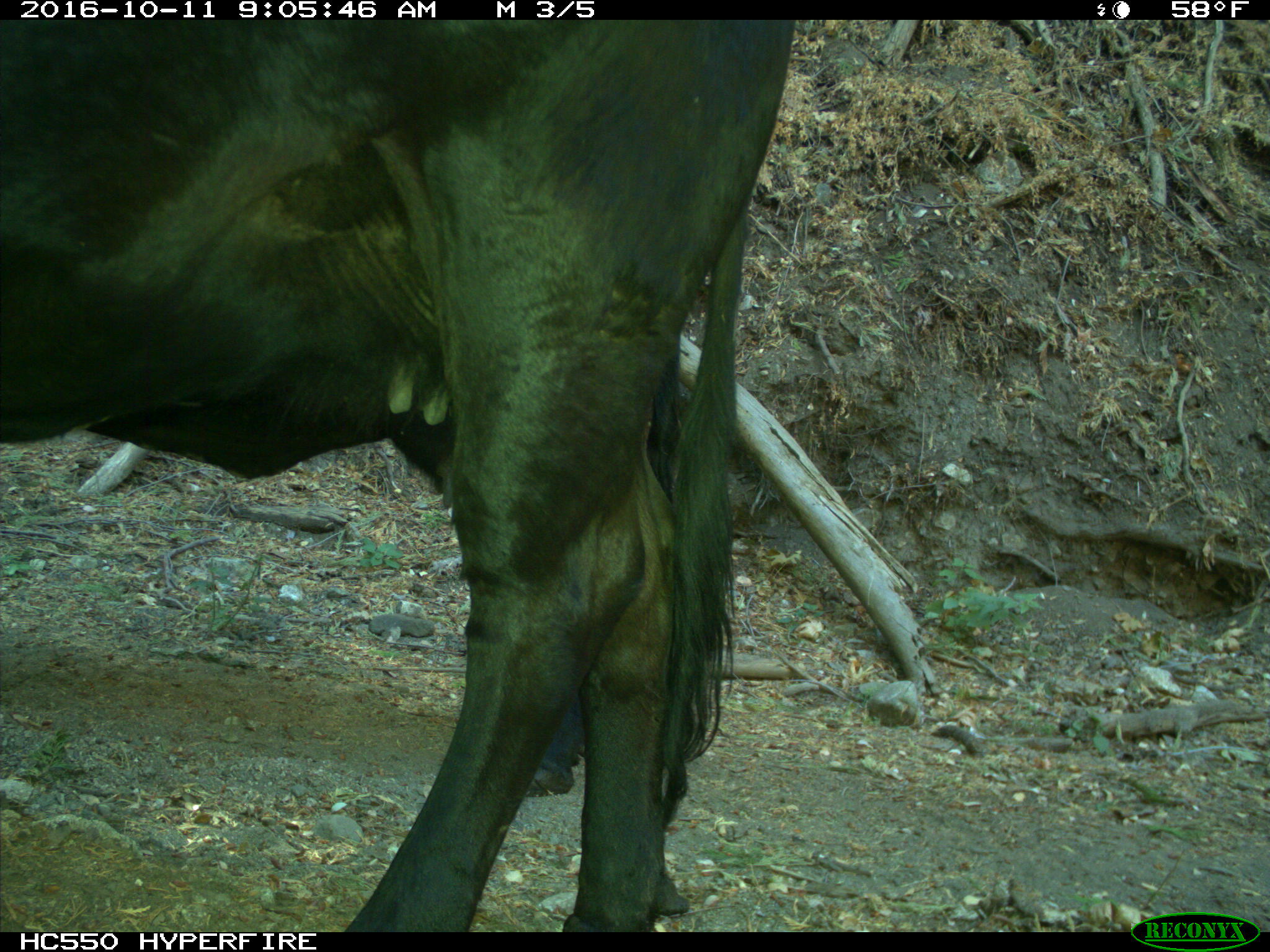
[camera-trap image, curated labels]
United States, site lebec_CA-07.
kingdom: Animalia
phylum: Chordata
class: Mammalia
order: Artiodactyla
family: Bovidae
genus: Bos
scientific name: Bos taurus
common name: domestic cow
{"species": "Bos taurus (domestic cow)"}